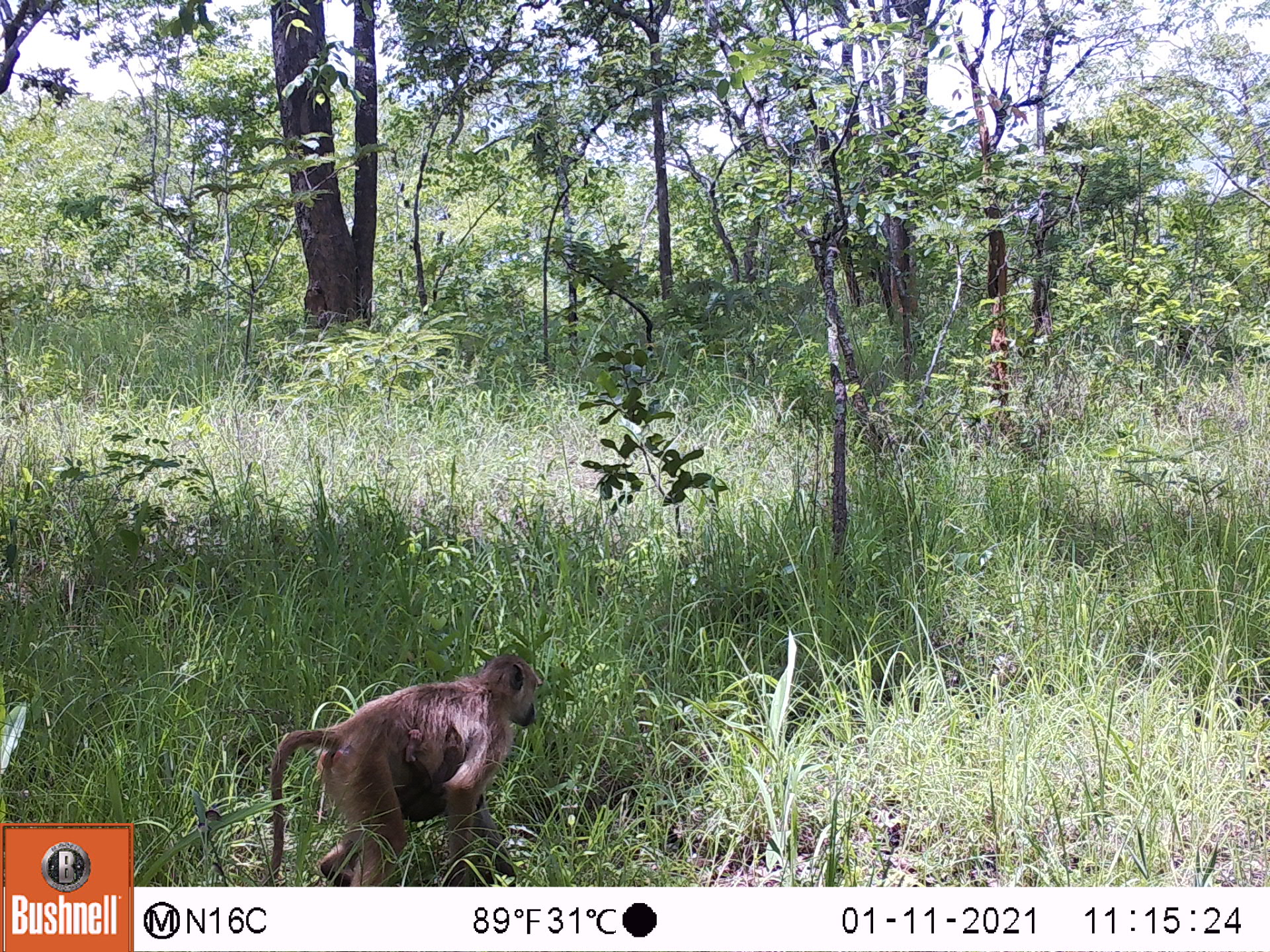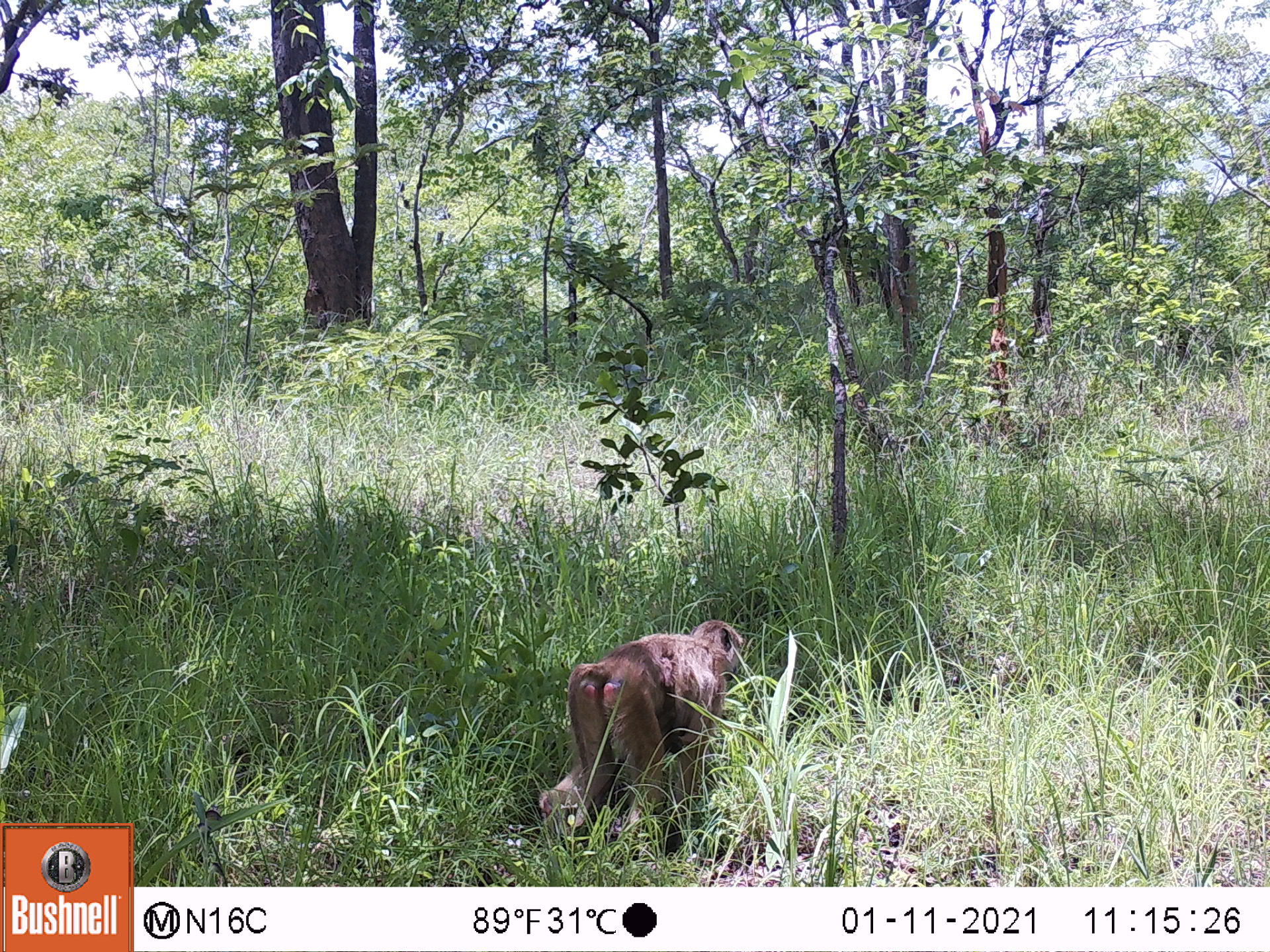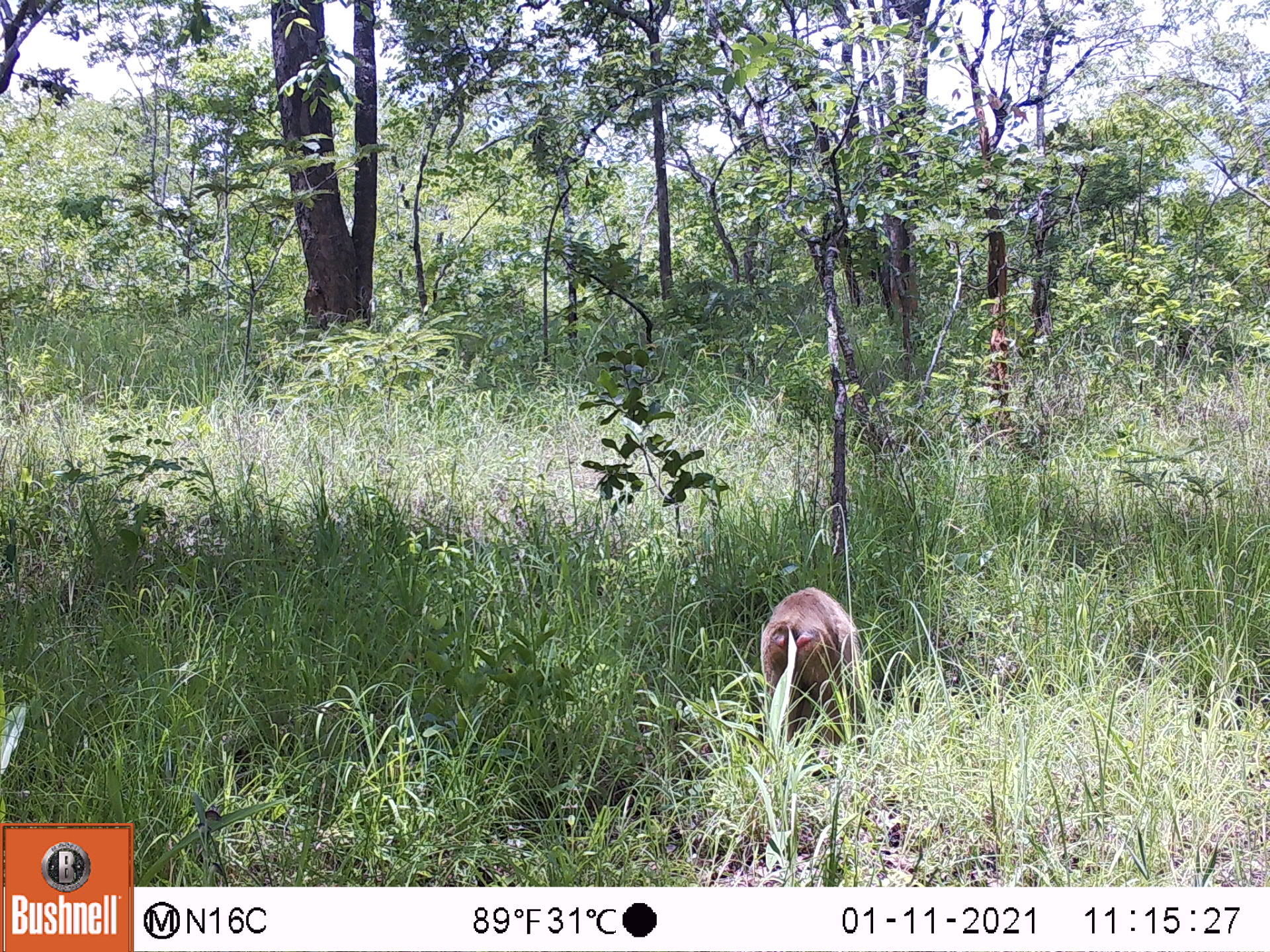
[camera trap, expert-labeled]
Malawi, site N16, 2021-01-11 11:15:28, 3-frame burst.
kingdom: Animalia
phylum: Chordata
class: Mammalia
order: Primates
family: Cercopithecidae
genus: Papio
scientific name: Papio cynocephalus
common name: yellow baboon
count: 2